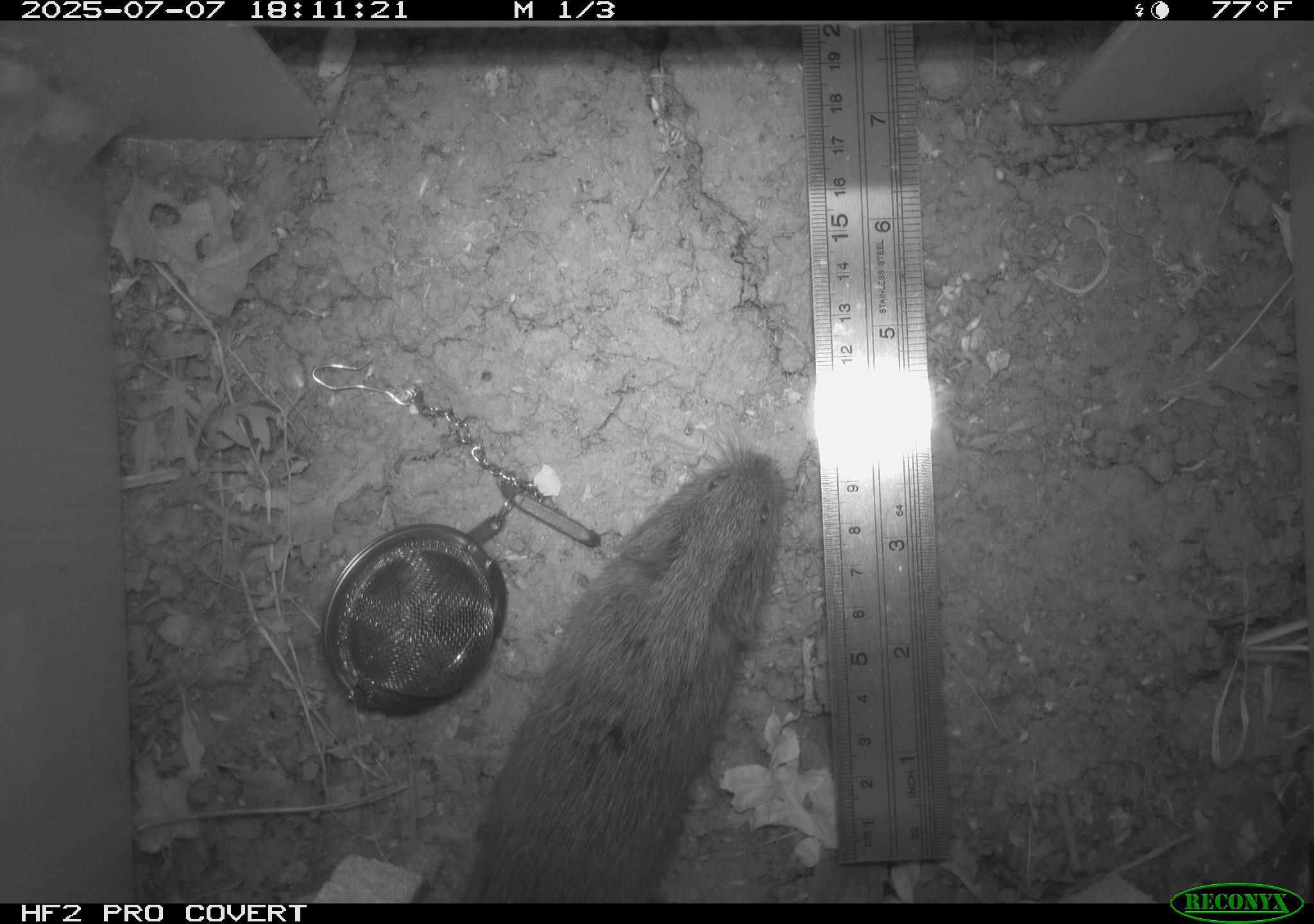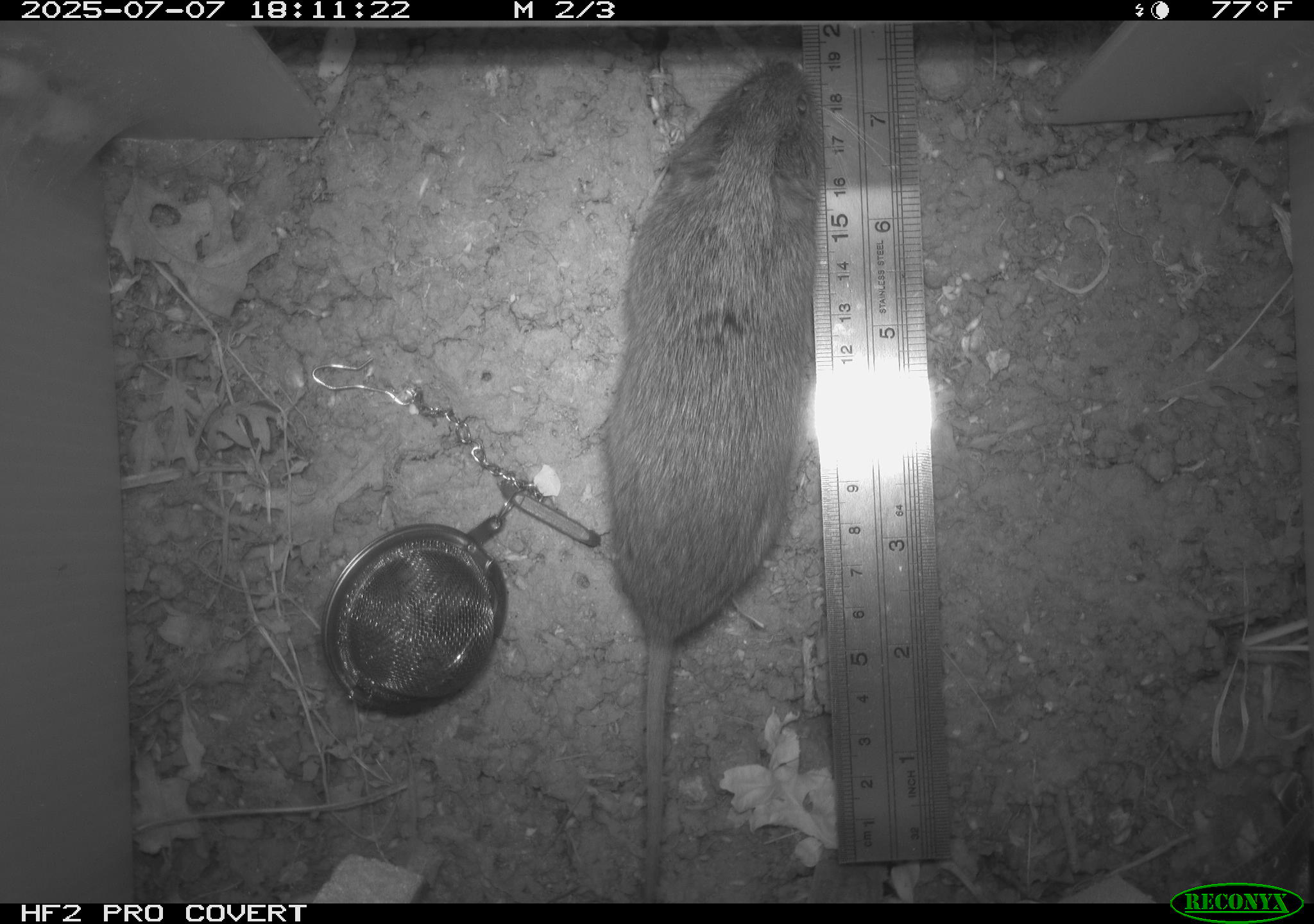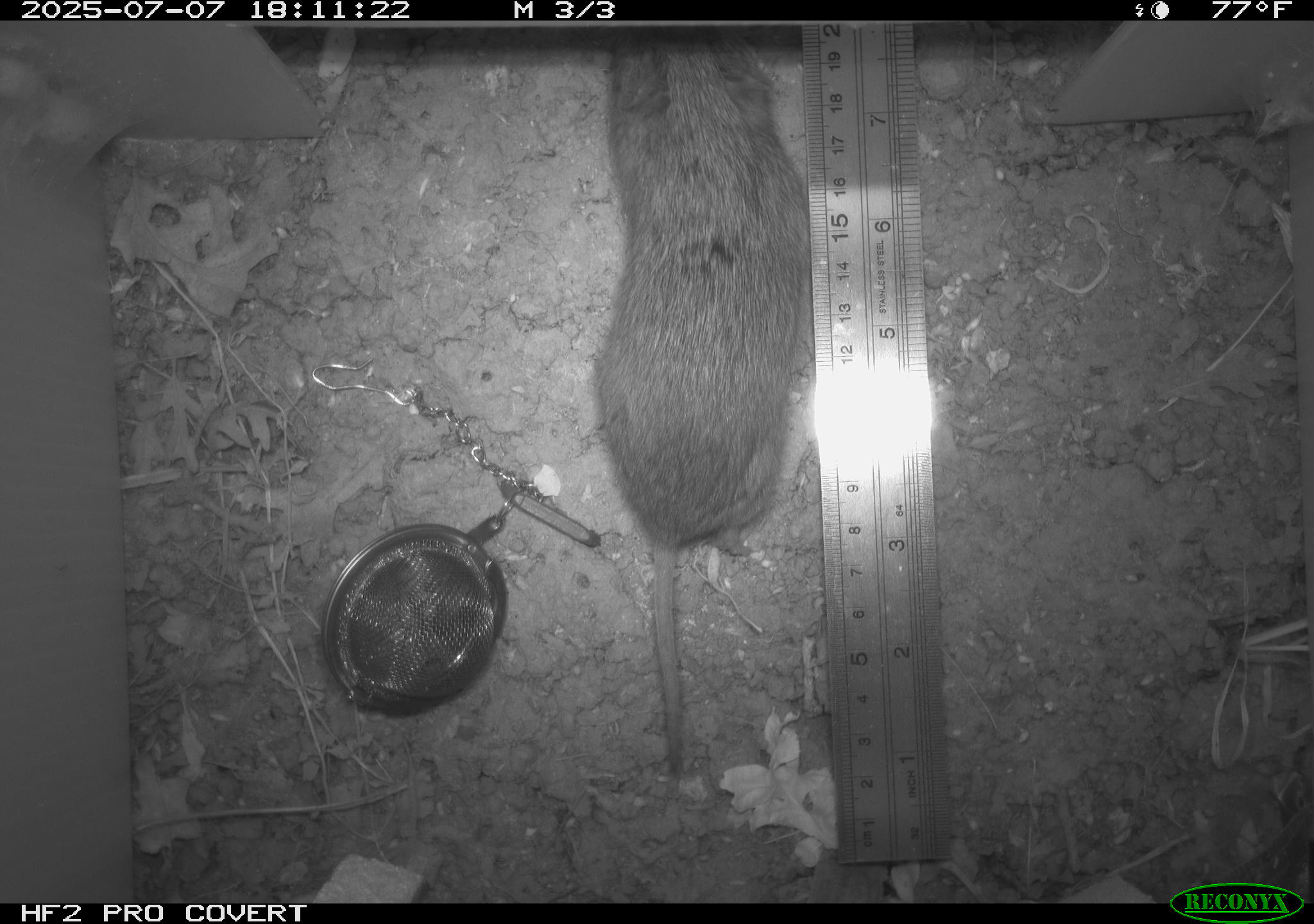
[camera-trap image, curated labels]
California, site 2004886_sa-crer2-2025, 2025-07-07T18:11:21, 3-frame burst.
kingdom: Animalia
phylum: Chordata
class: Mammalia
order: Rodentia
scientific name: Rodentia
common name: rodent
Rodent (Rodentia).